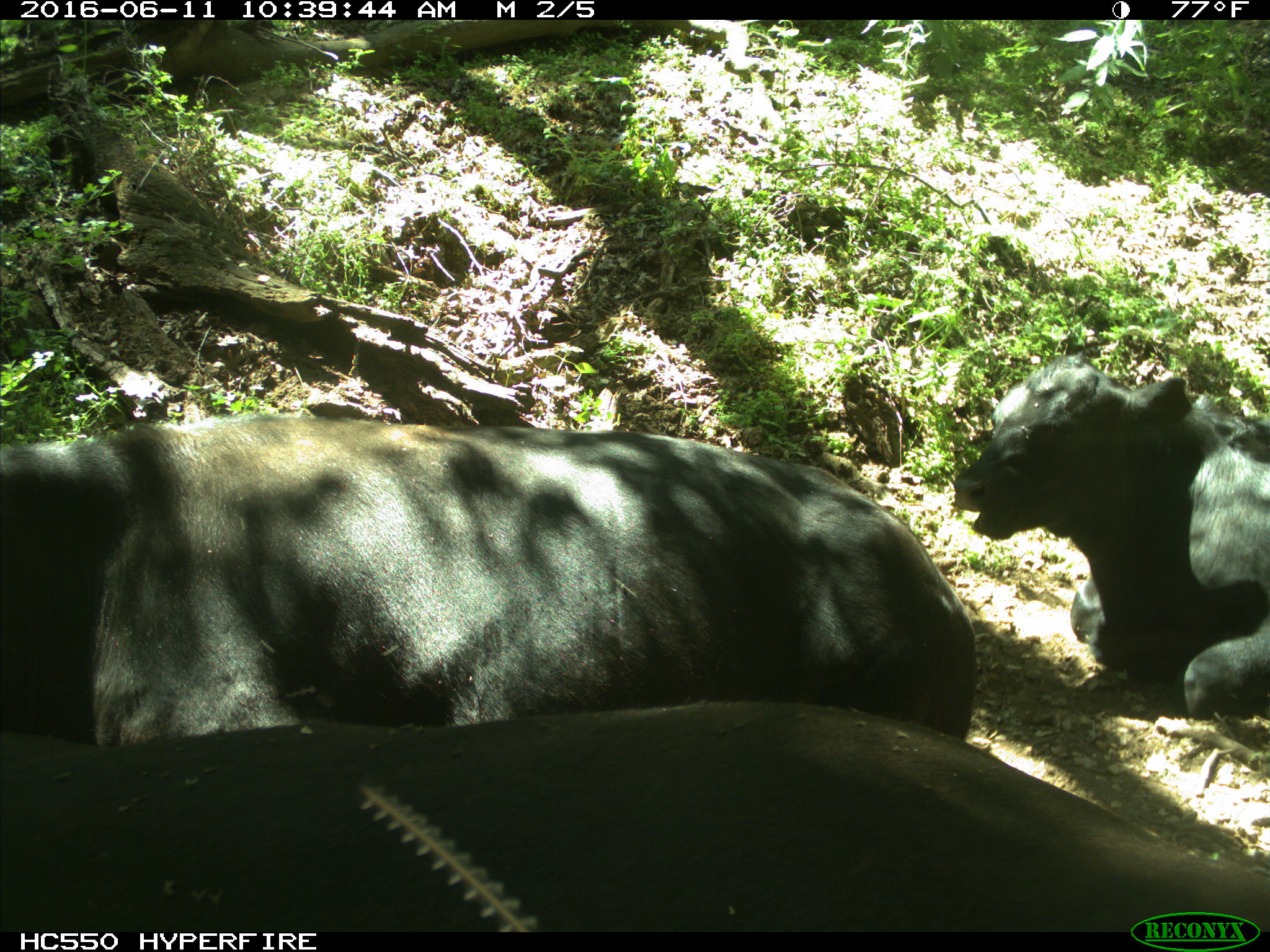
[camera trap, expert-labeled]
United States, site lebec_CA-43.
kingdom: Animalia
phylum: Chordata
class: Mammalia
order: Artiodactyla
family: Bovidae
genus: Bos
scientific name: Bos taurus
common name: domestic cow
Bos taurus (domestic cow).